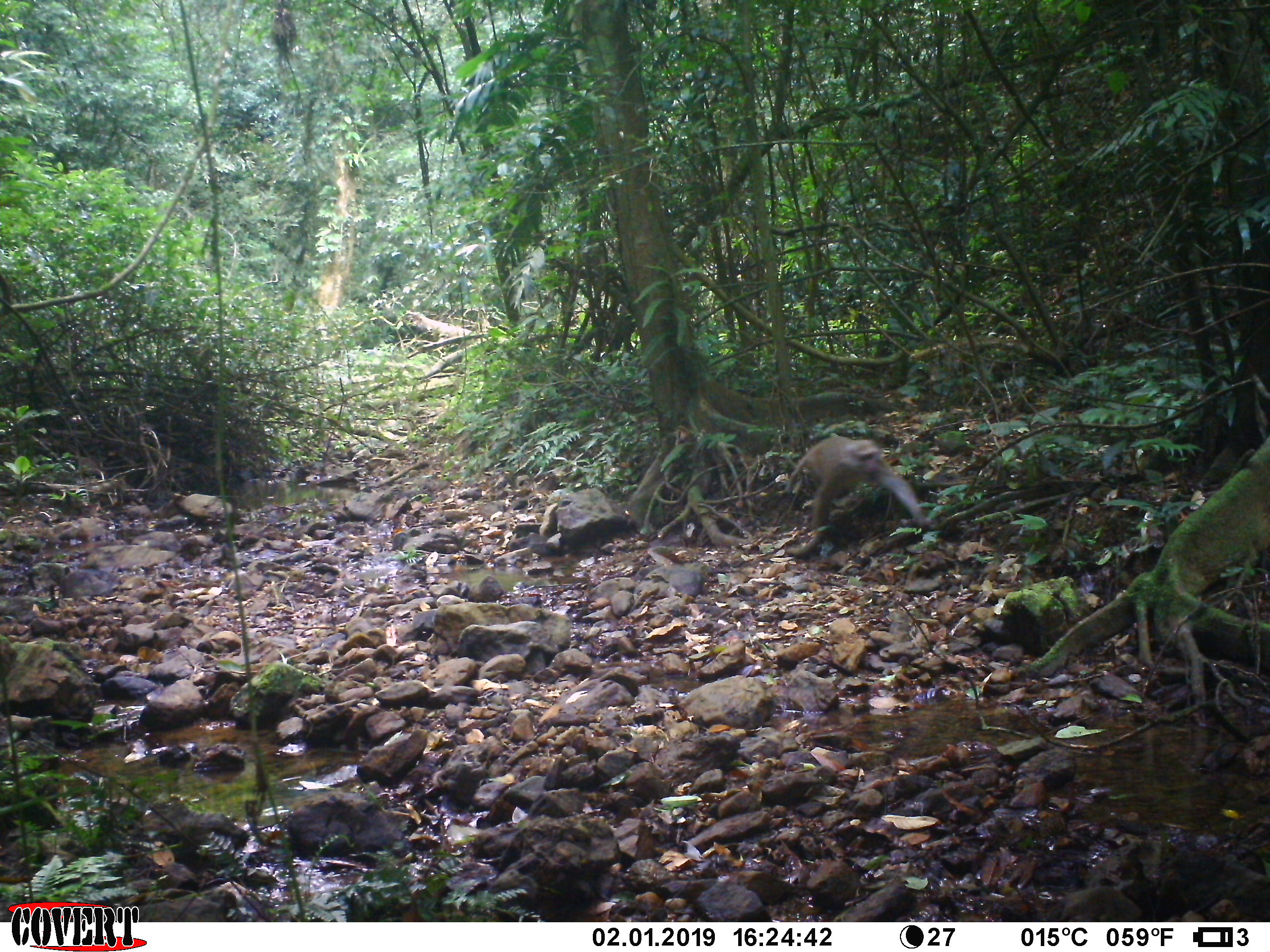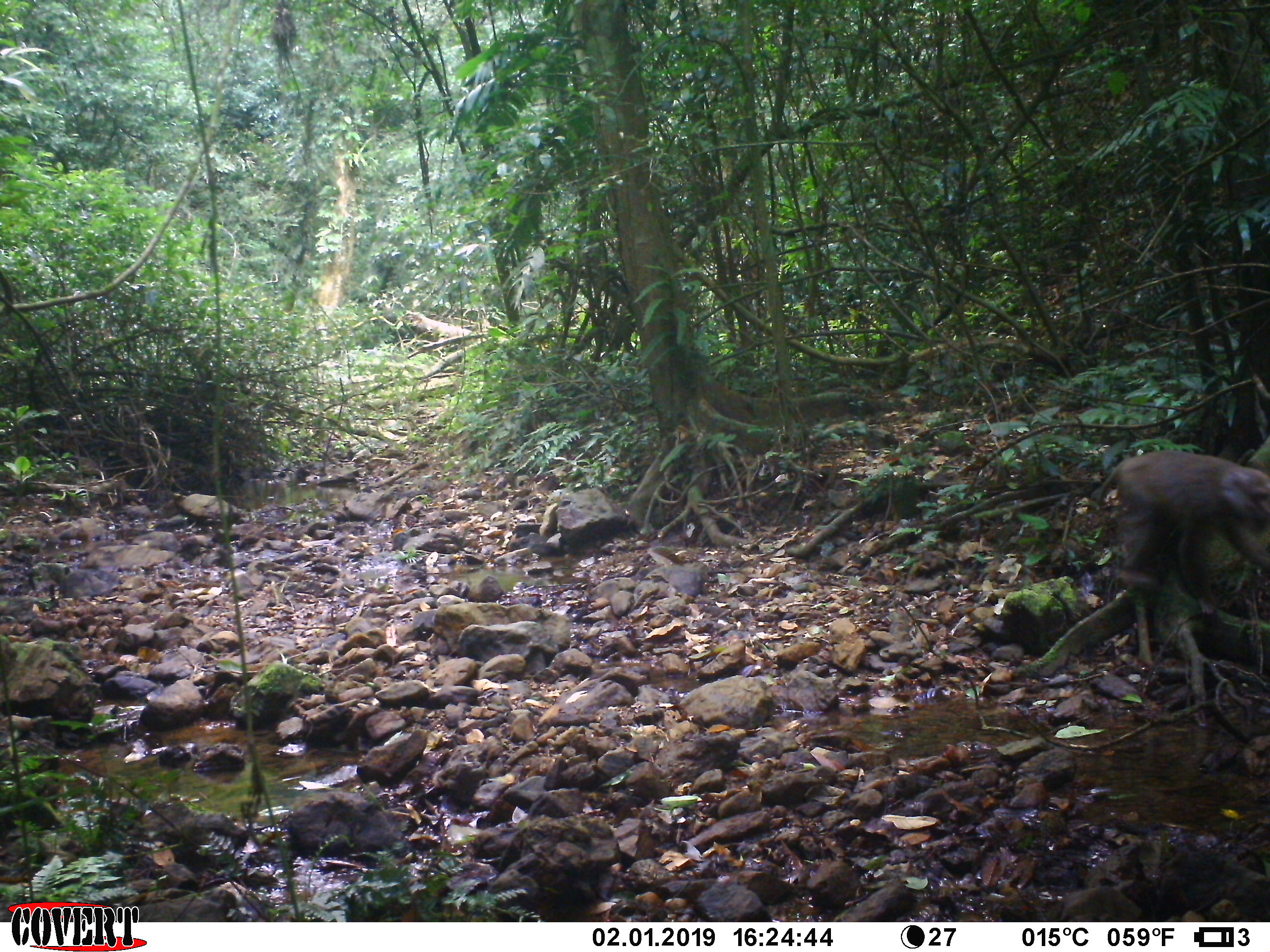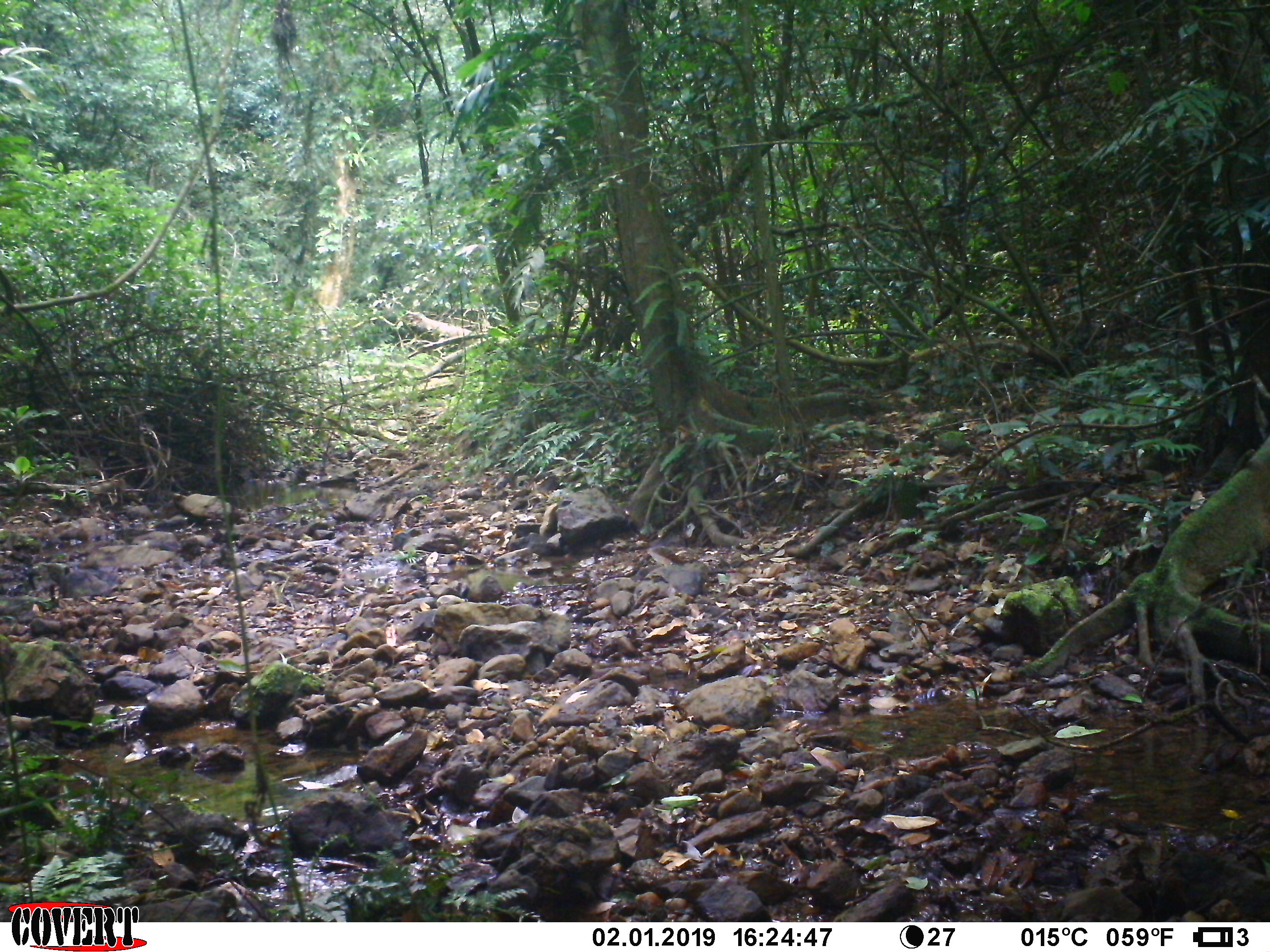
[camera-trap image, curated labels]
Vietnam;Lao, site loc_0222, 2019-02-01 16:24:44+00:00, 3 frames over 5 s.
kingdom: Animalia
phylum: Chordata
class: Mammalia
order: Primates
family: Cercopithecidae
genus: Macaca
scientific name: Macaca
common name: macaques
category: assam or rhesus macaque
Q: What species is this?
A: Assam or rhesus macaque (macaques) (Macaca).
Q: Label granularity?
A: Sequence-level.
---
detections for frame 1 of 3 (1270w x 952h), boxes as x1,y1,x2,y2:
assam or rhesus macaque: 784,436,931,536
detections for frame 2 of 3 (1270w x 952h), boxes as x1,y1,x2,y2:
assam or rhesus macaque: 1097,449,1270,628